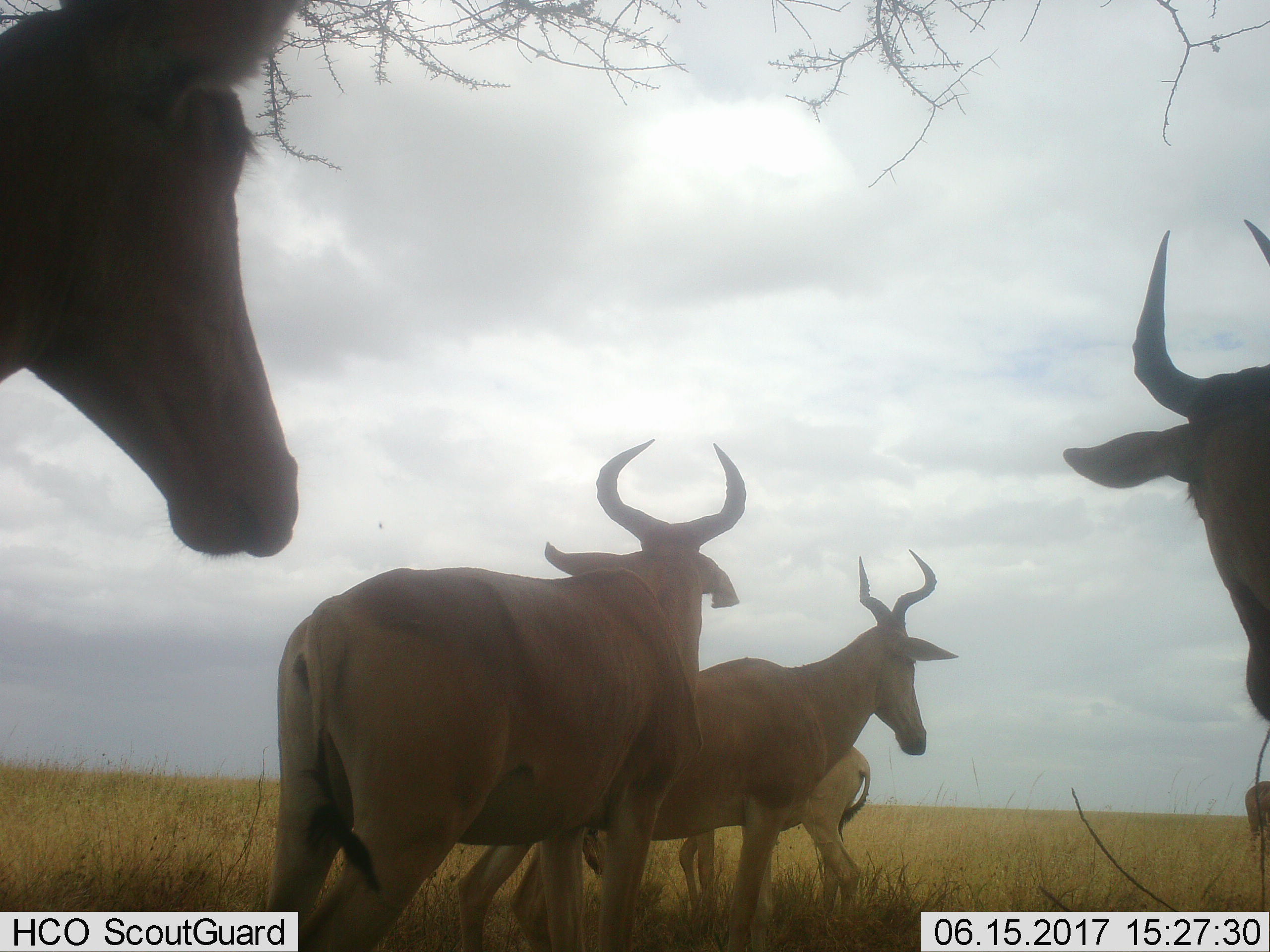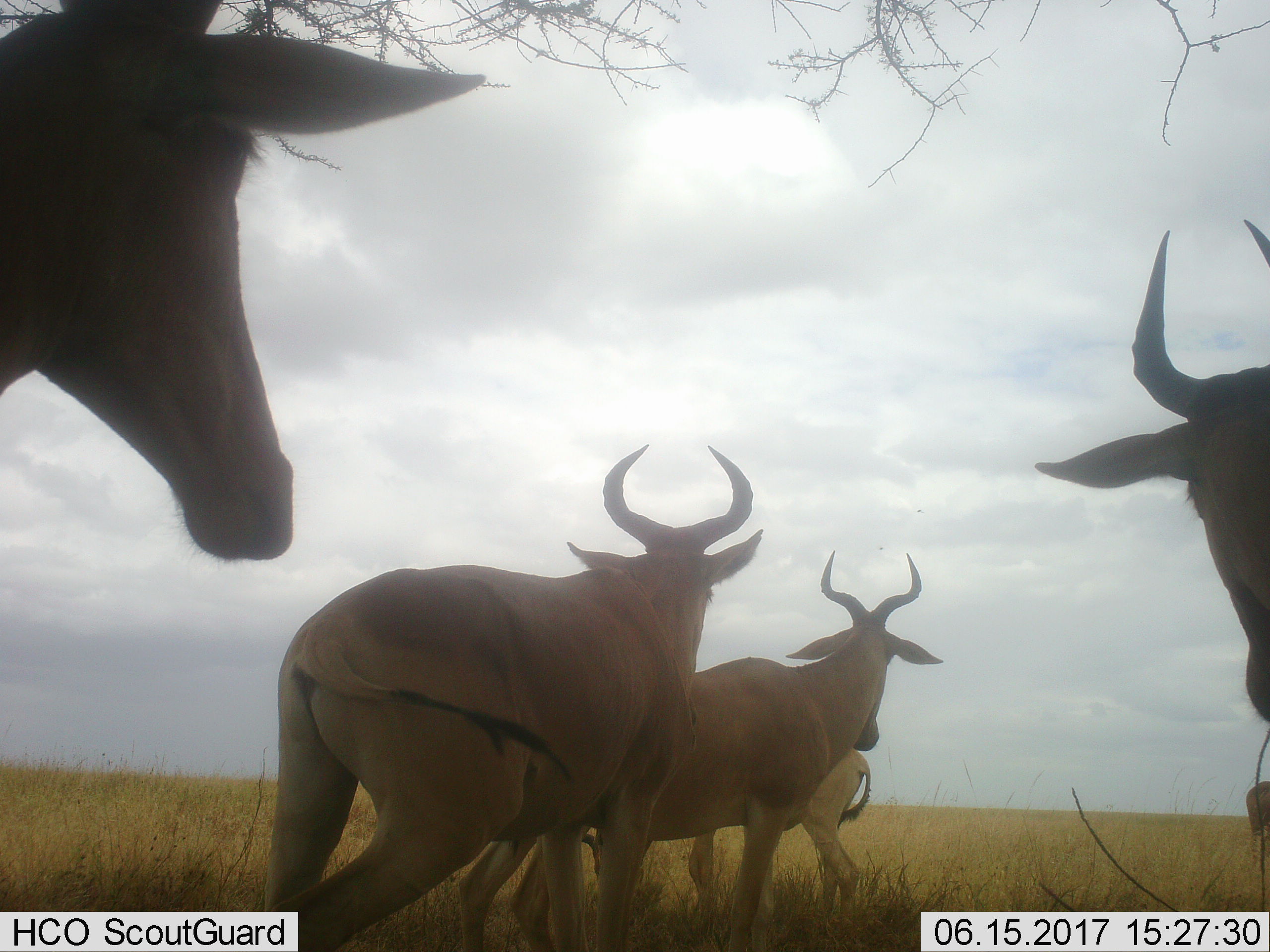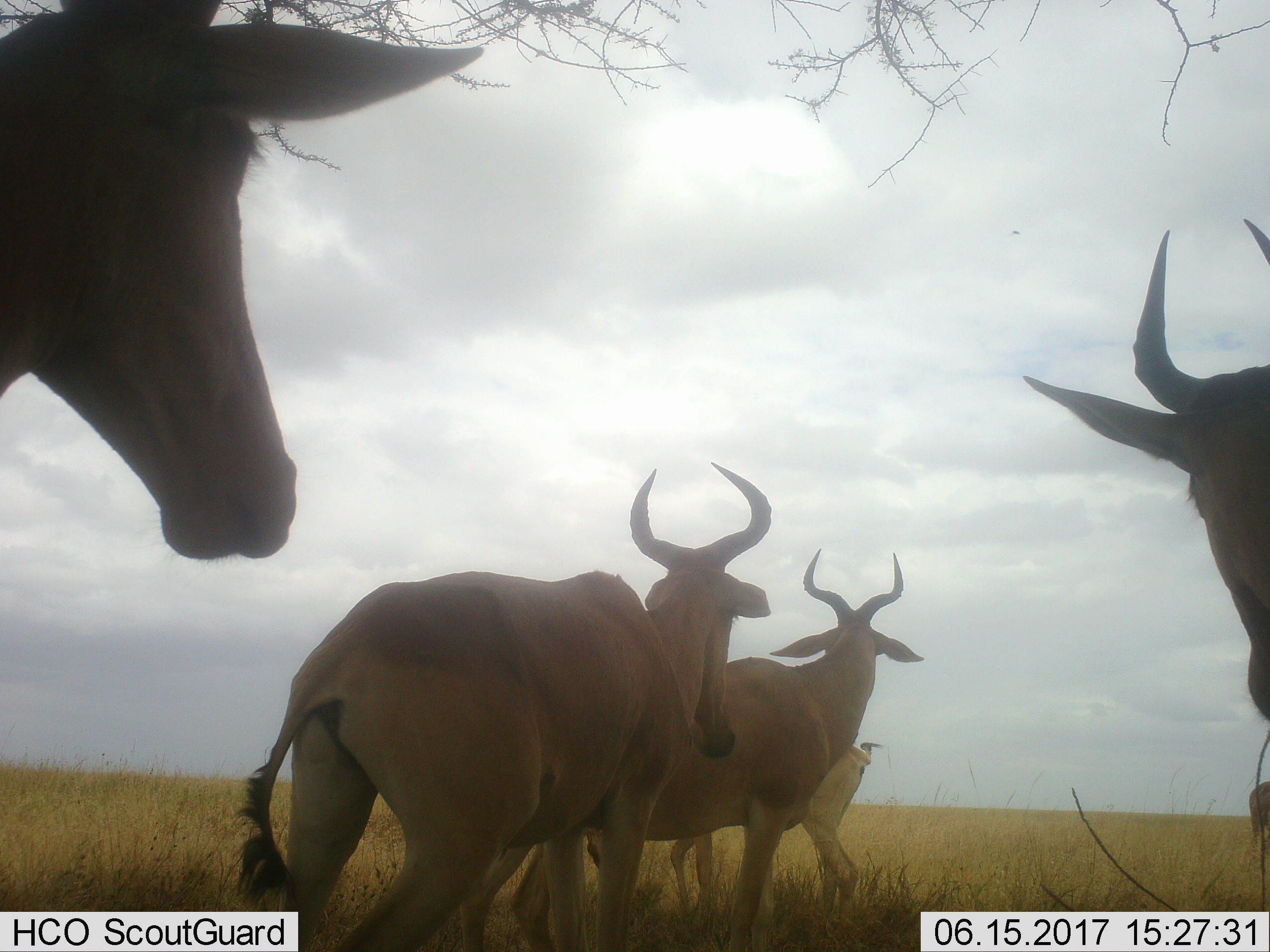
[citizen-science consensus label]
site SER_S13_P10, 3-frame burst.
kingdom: Animalia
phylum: Chordata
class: Mammalia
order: Artiodactyla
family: Bovidae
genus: Alcelaphus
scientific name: Alcelaphus buselaphus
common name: hartebeest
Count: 6.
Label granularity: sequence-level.